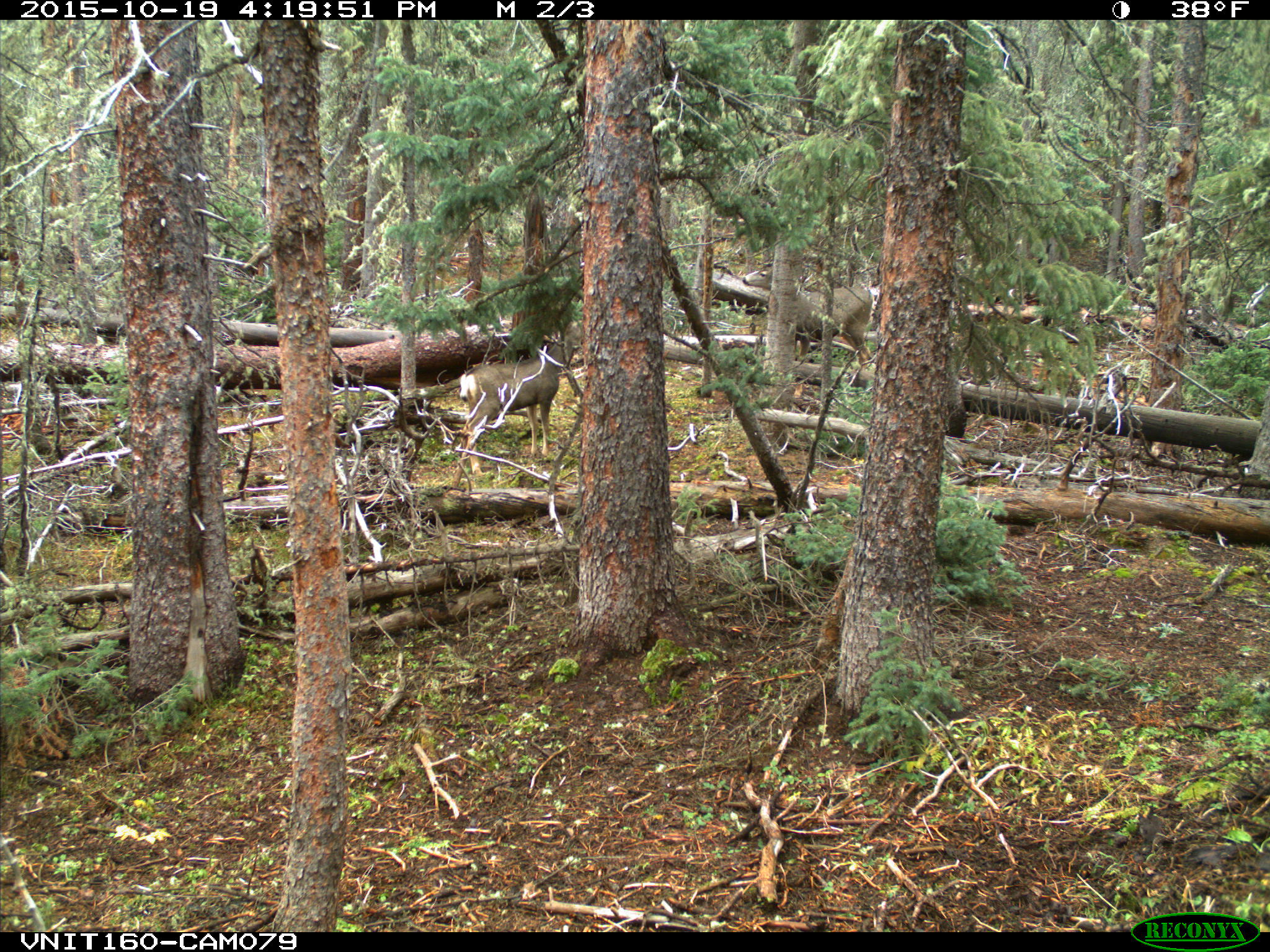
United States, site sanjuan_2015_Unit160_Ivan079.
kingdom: Animalia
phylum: Chordata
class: Mammalia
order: Artiodactyla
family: Cervidae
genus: Odocoileus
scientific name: Odocoileus hemionus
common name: mule deer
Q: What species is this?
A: Odocoileus hemionus (mule deer).